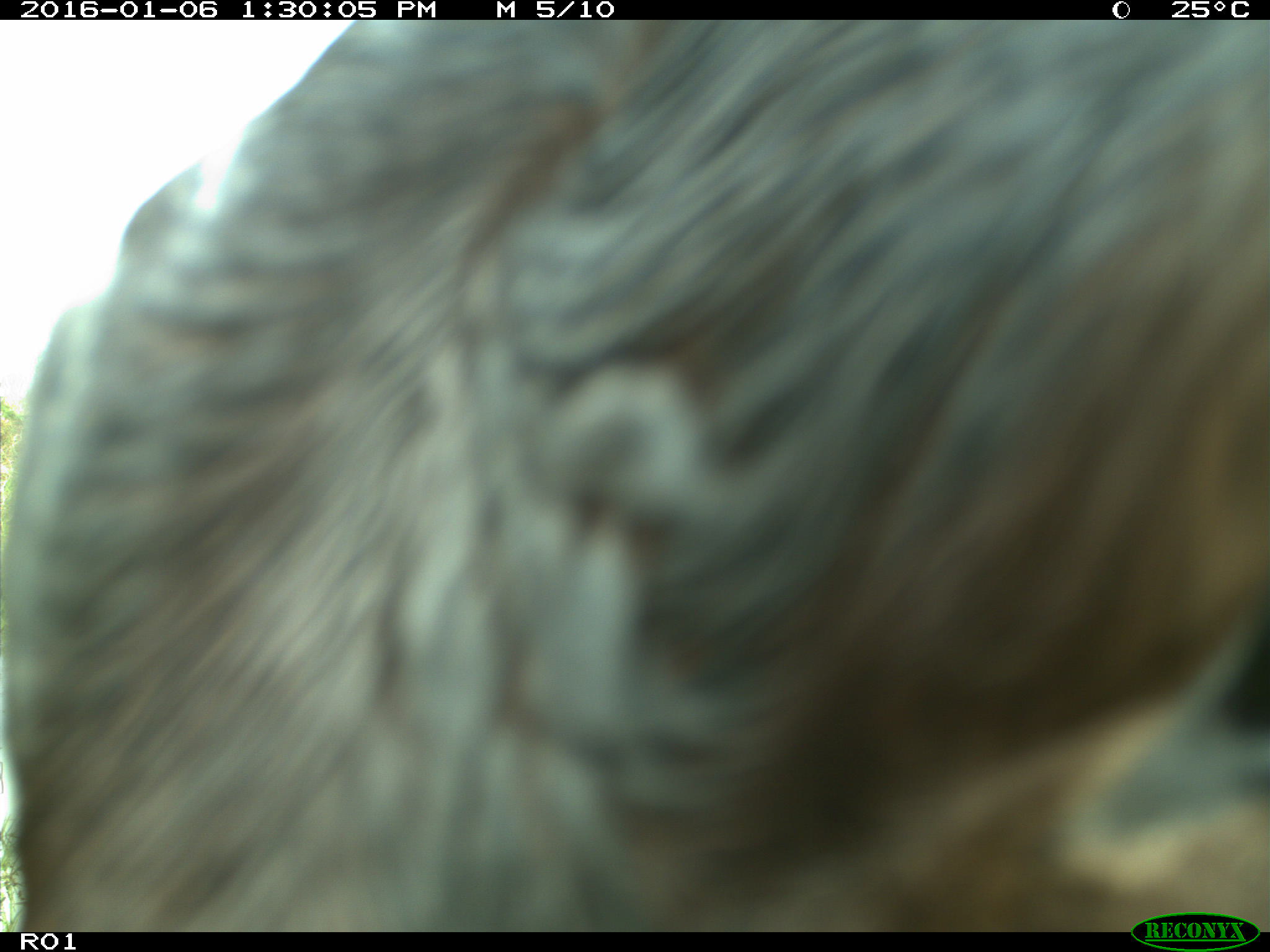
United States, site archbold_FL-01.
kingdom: Animalia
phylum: Chordata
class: Mammalia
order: Artiodactyla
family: Bovidae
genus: Bos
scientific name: Bos taurus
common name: domestic cow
Bos taurus (domestic cow).